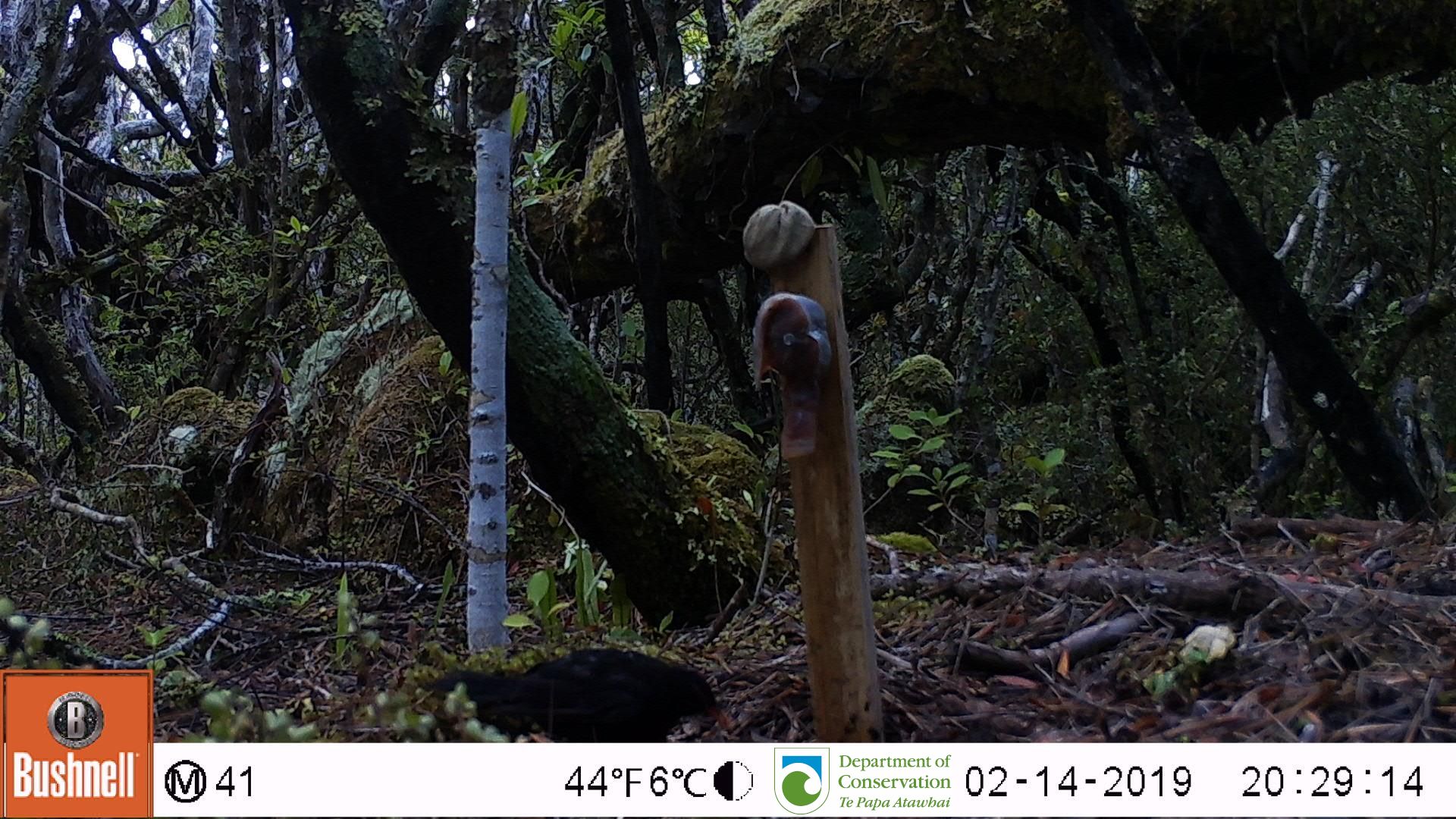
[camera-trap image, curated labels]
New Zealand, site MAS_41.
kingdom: Animalia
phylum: Chordata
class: Aves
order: Passeriformes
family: Turdidae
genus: Turdus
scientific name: Turdus merula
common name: eurasian blackbird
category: blackbird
Blackbird (eurasian blackbird) (Turdus merula).